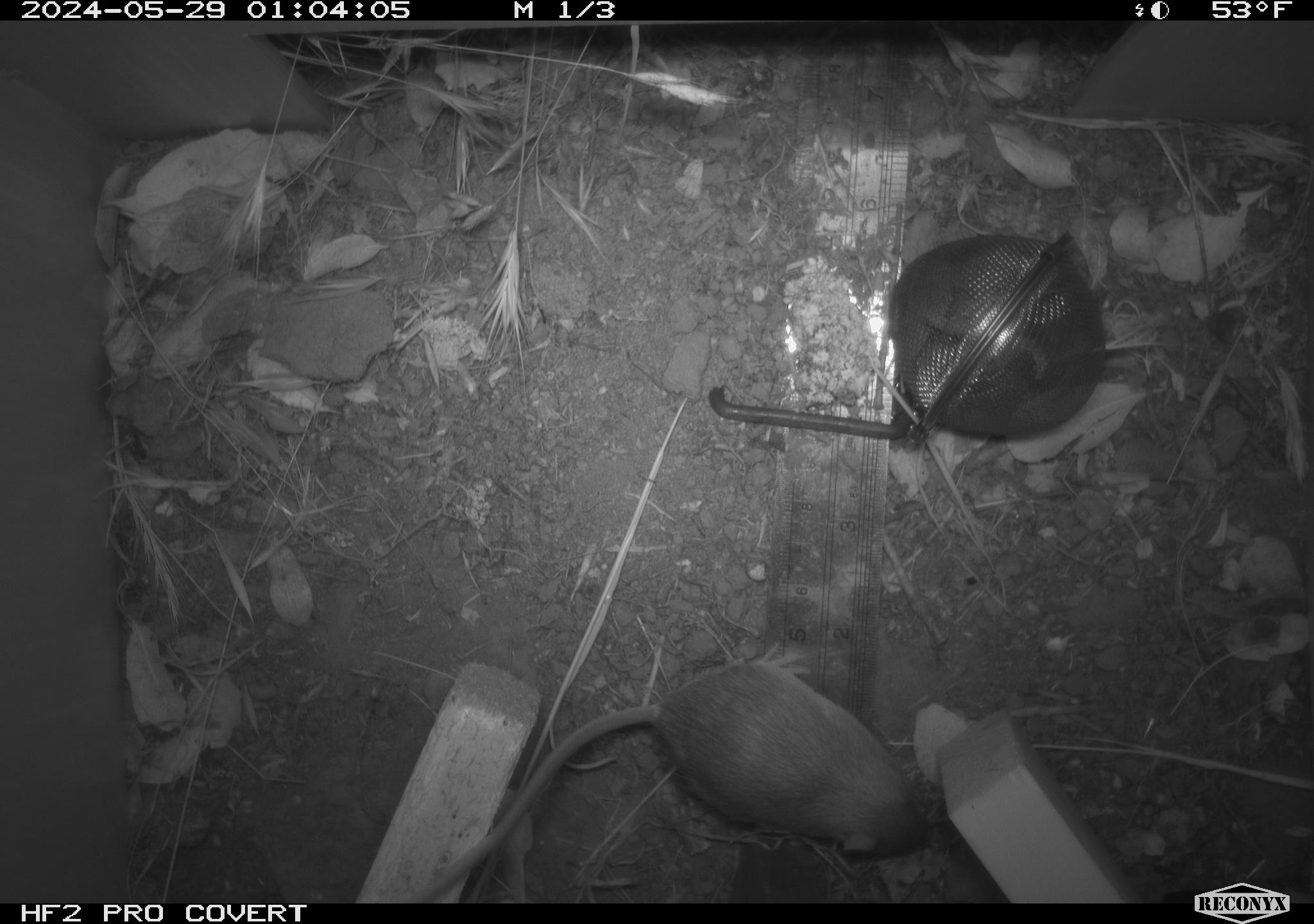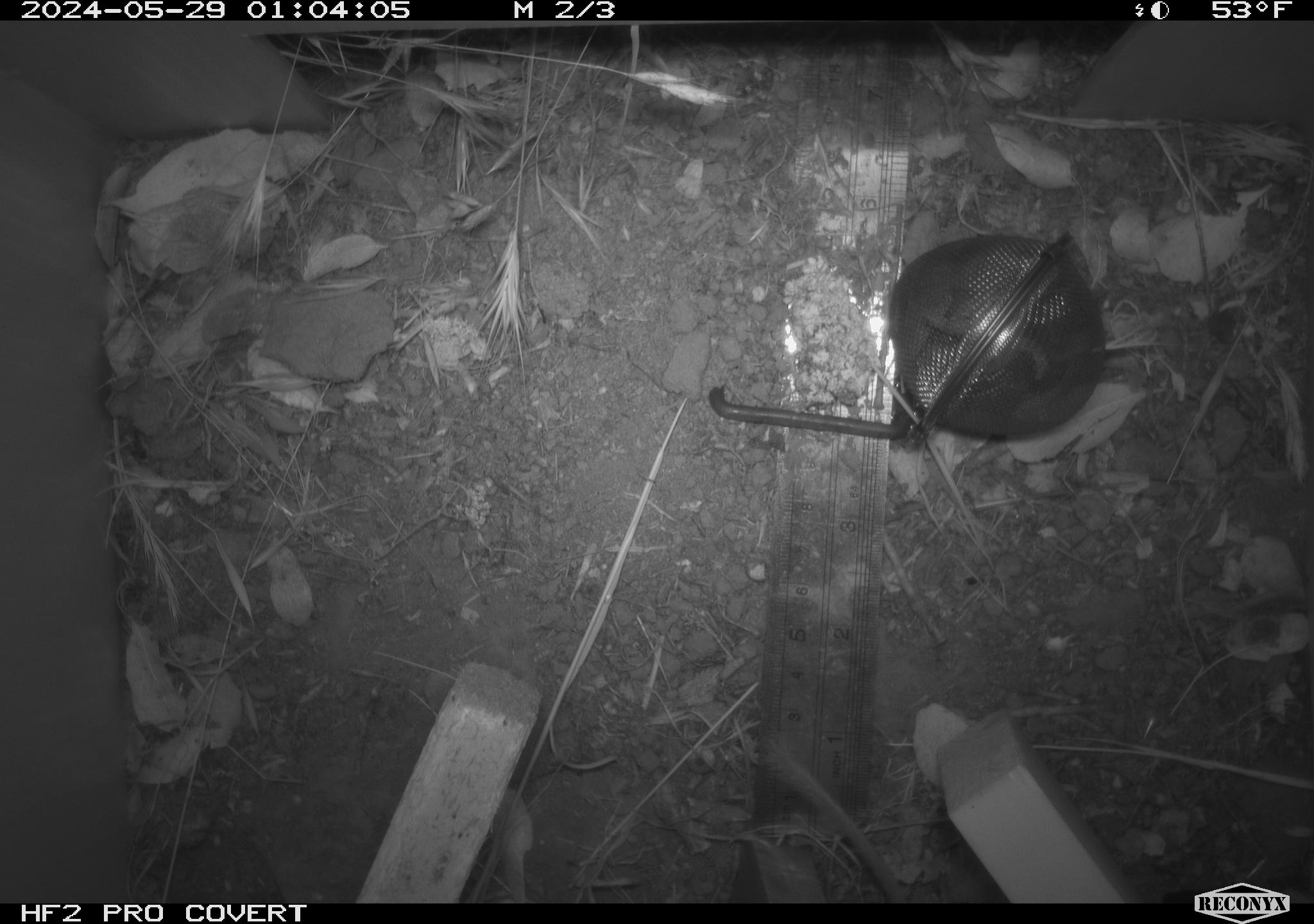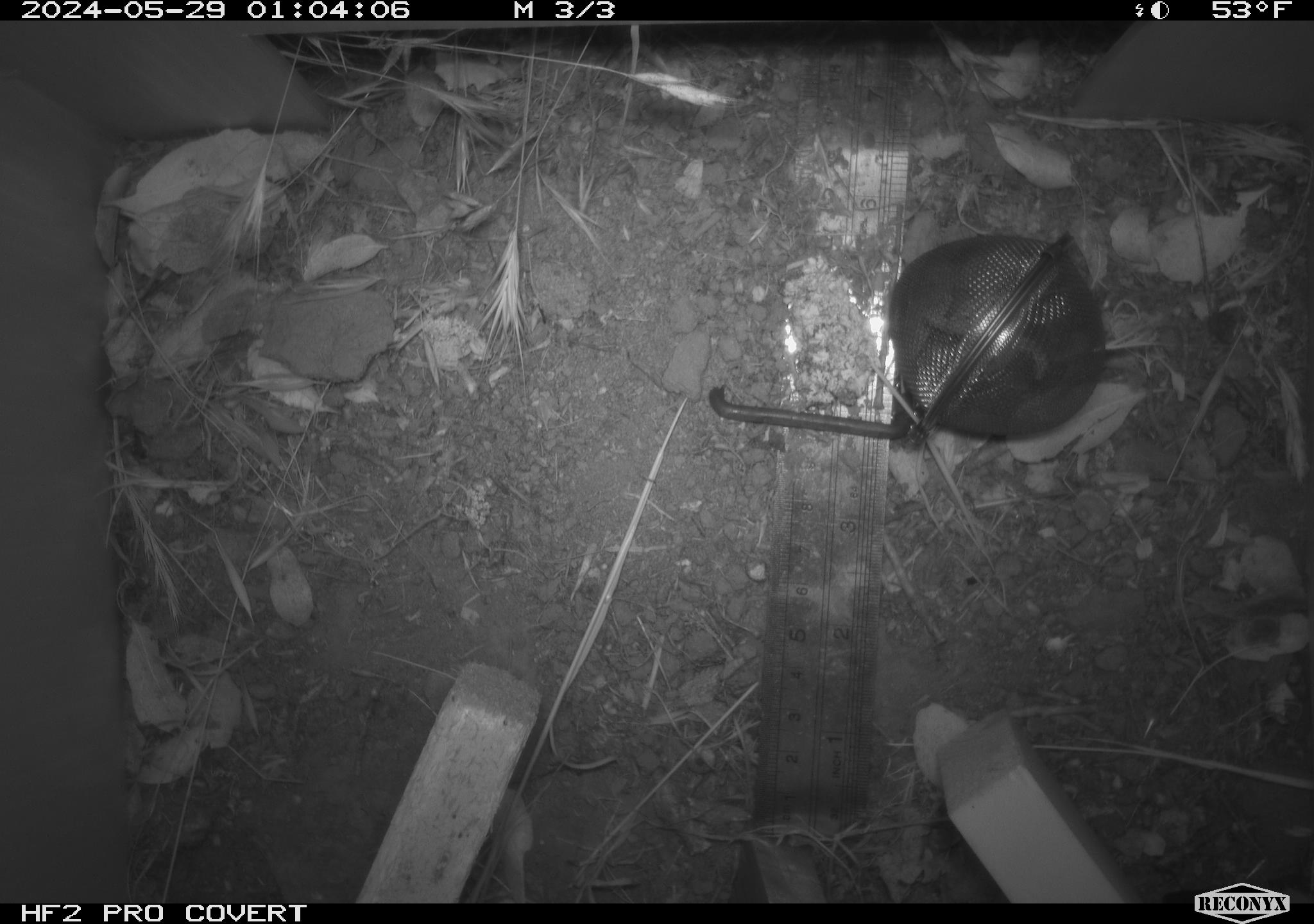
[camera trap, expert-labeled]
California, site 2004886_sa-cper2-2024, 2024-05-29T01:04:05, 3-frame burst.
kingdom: Animalia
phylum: Chordata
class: Mammalia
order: Rodentia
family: Heteromyidae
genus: Dipodomys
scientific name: Dipodomys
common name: kangaroo rats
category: dipodomys species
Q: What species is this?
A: Dipodomys species (kangaroo rats) (Dipodomys).